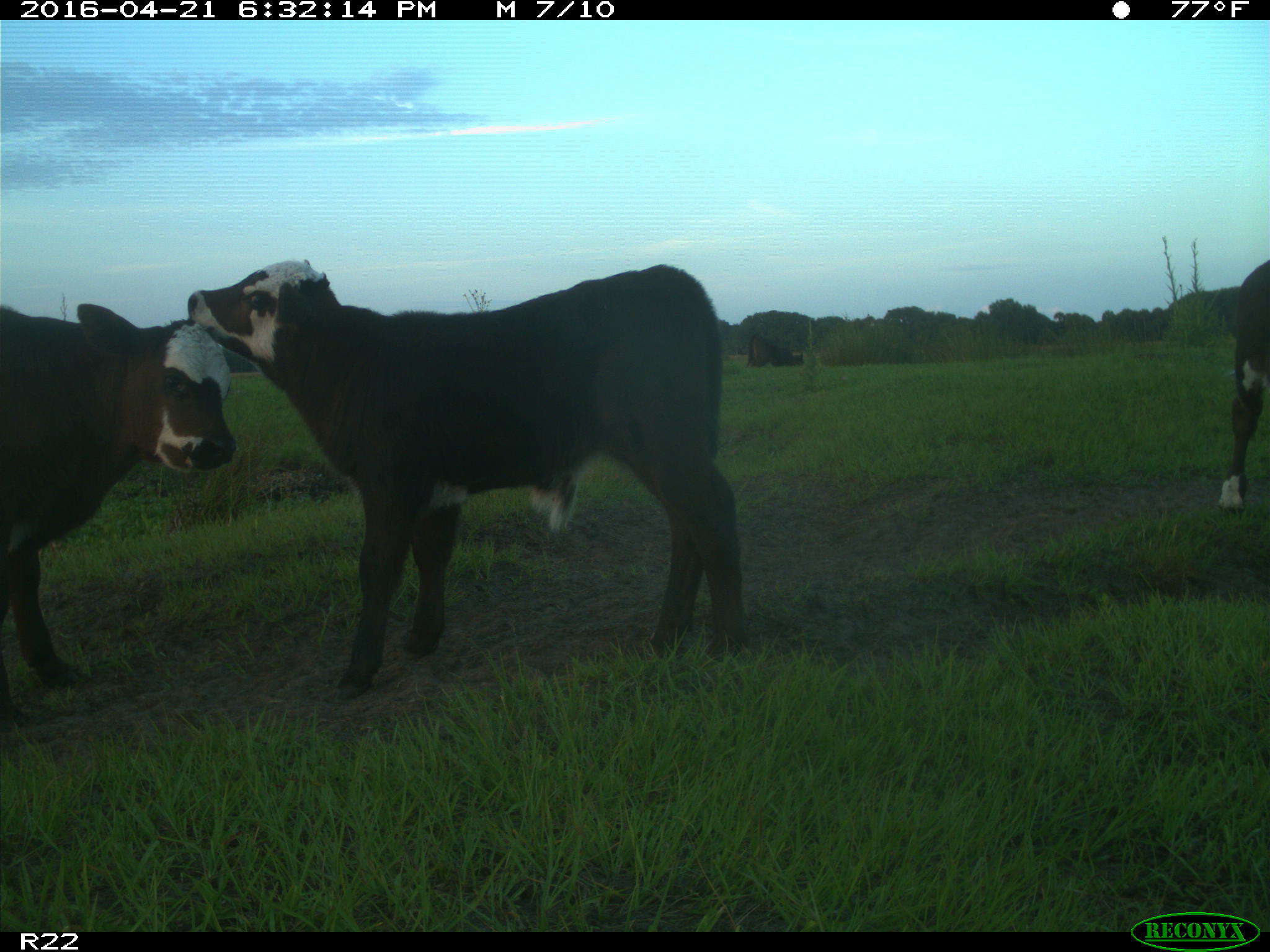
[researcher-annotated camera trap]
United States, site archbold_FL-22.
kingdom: Animalia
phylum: Chordata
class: Mammalia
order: Artiodactyla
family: Bovidae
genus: Bos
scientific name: Bos taurus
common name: domestic cow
Bos taurus (domestic cow).